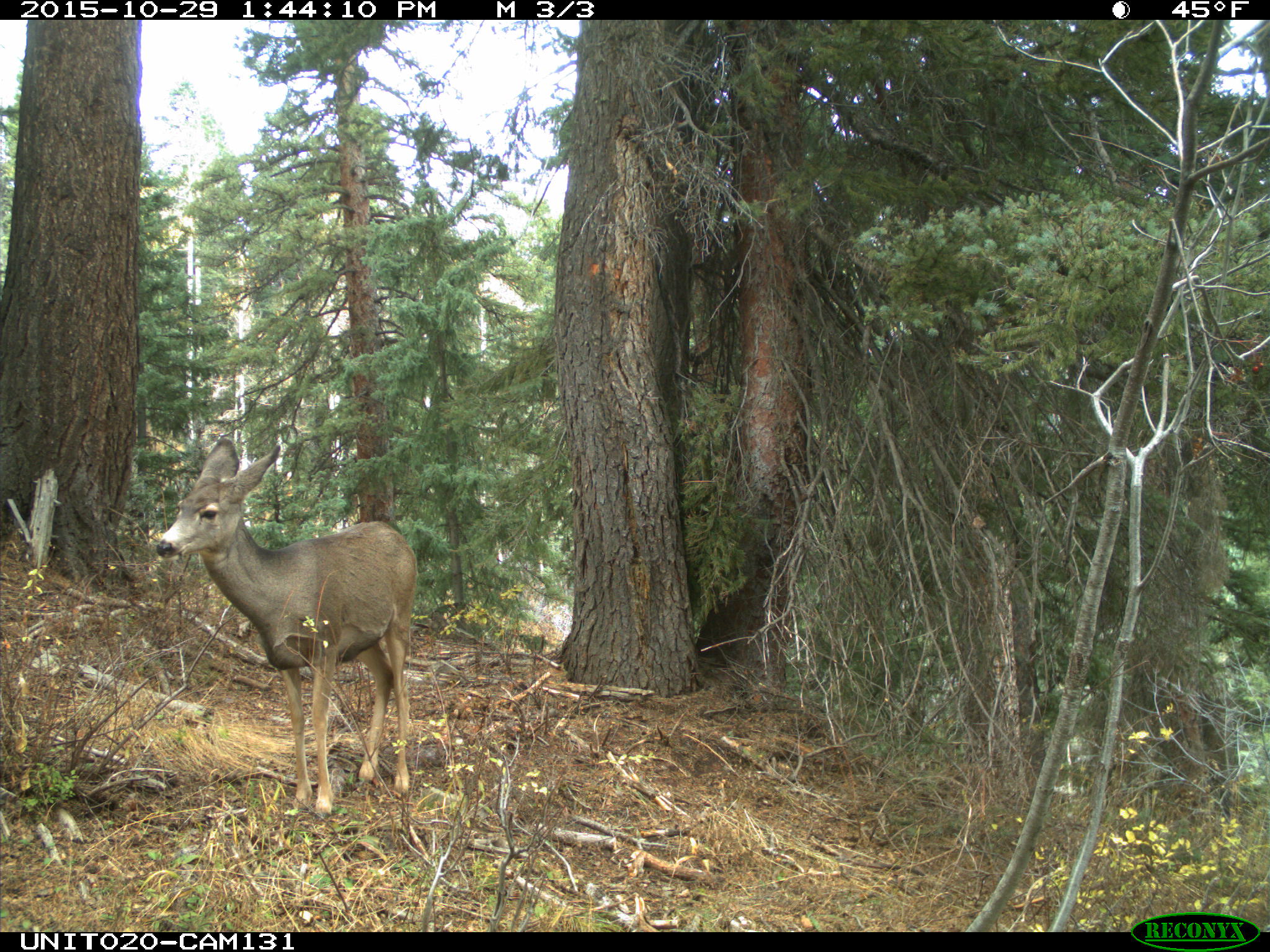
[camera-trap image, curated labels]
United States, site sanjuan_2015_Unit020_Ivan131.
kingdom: Animalia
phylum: Chordata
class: Mammalia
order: Artiodactyla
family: Cervidae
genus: Odocoileus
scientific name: Odocoileus hemionus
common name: mule deer